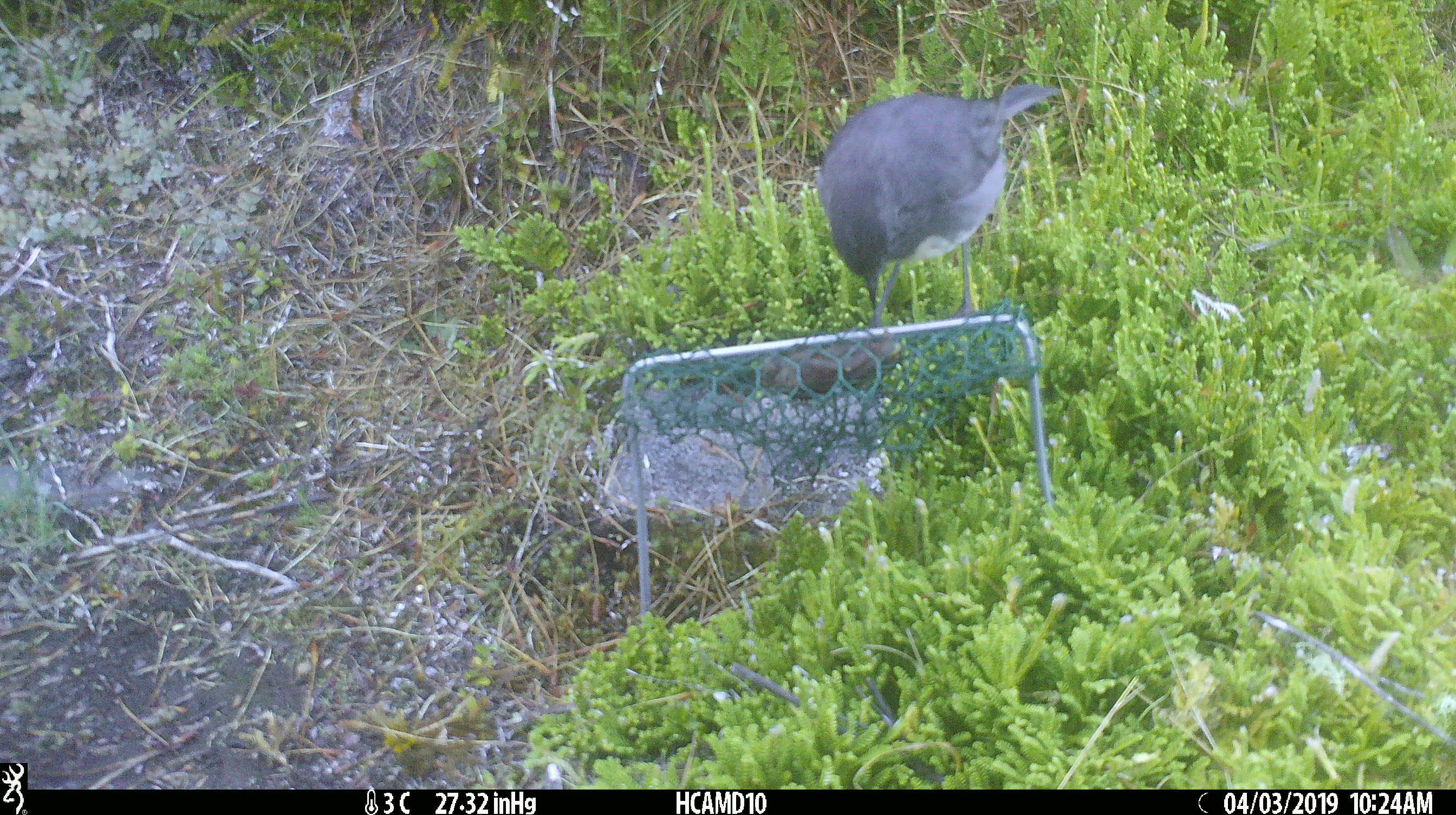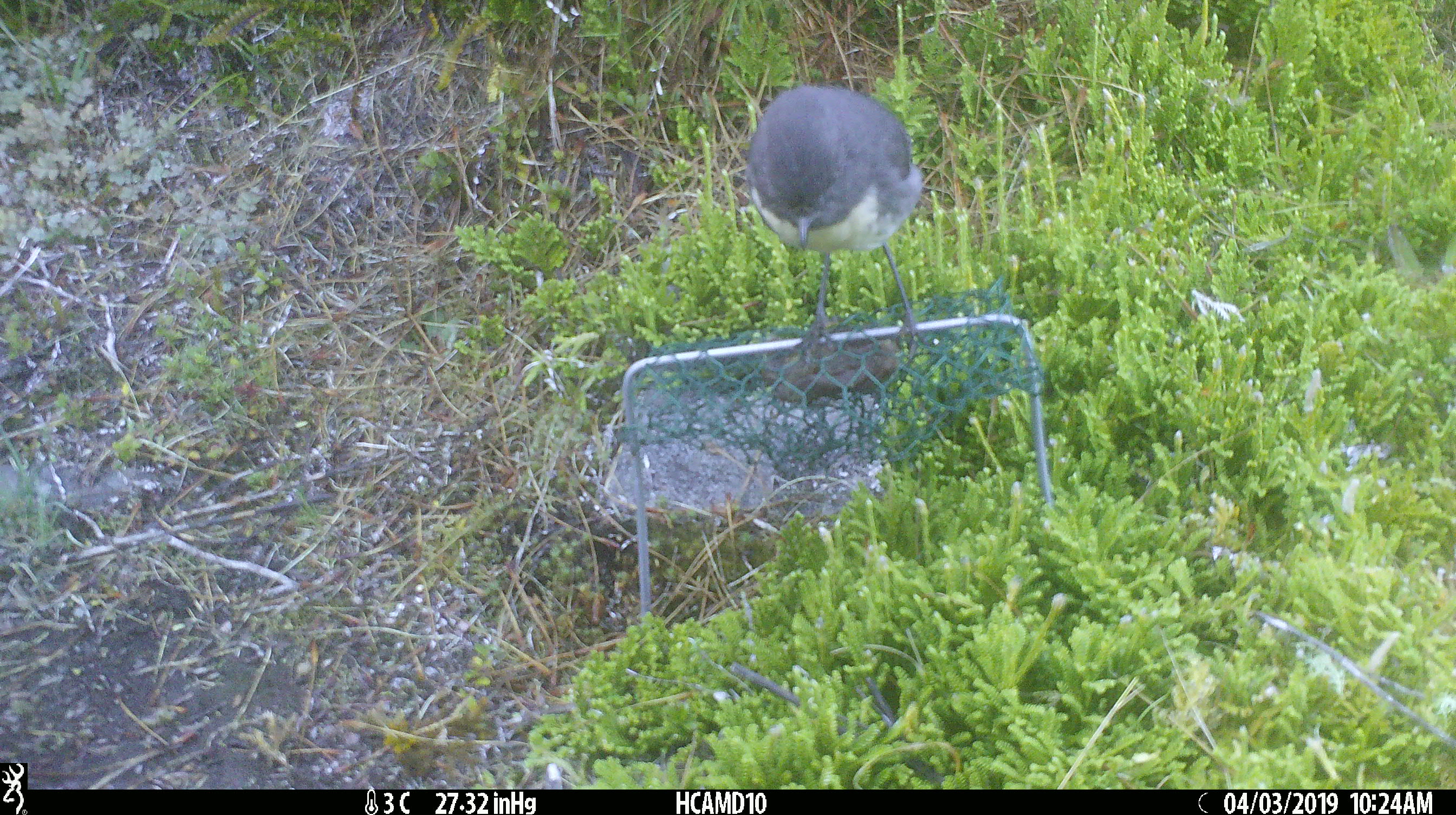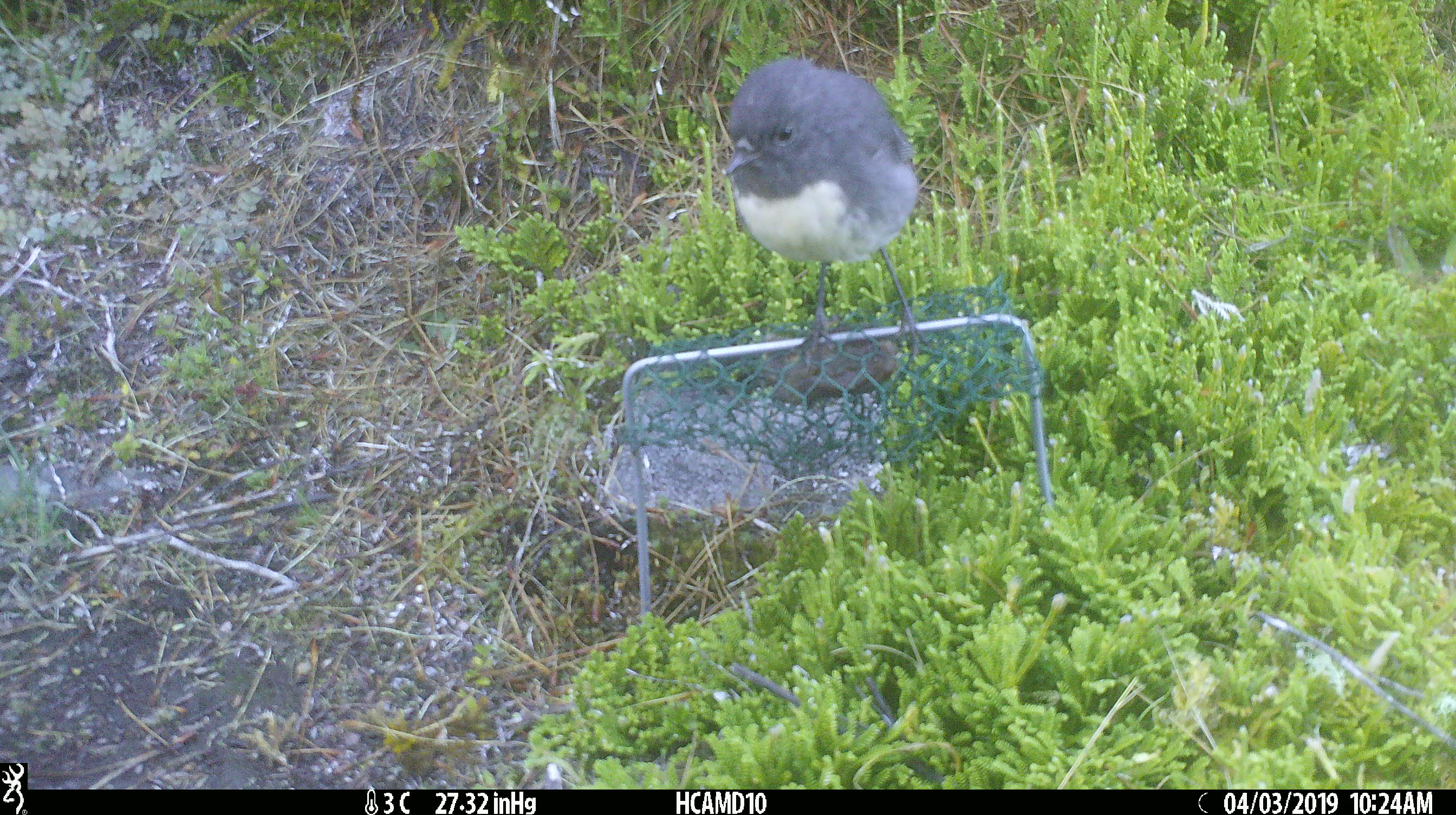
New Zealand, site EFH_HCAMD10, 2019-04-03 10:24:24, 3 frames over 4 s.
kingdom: Animalia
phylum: Chordata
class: Aves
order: Passeriformes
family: Petroicidae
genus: Petroica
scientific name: Petroica australis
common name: new zealand robin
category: robin